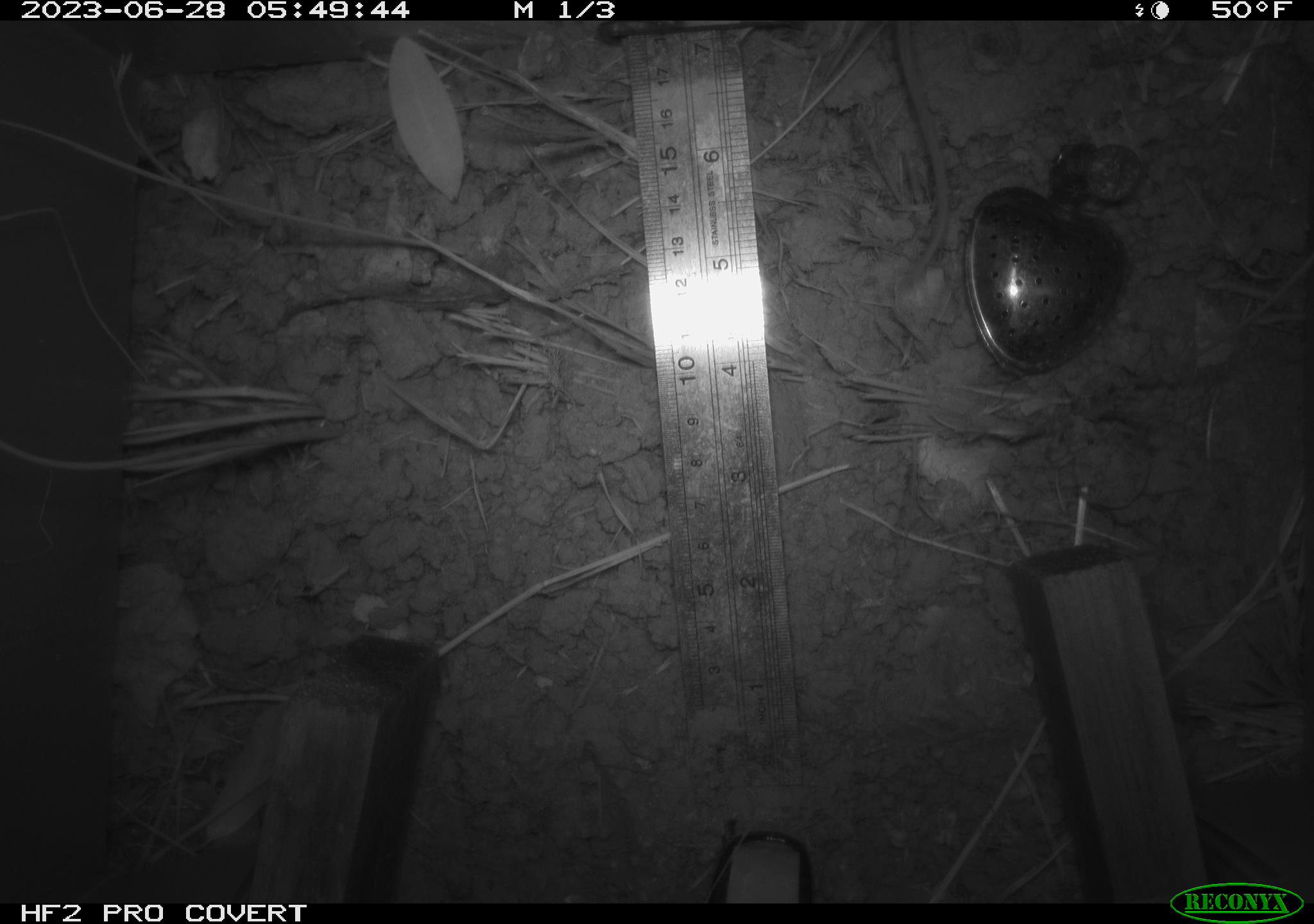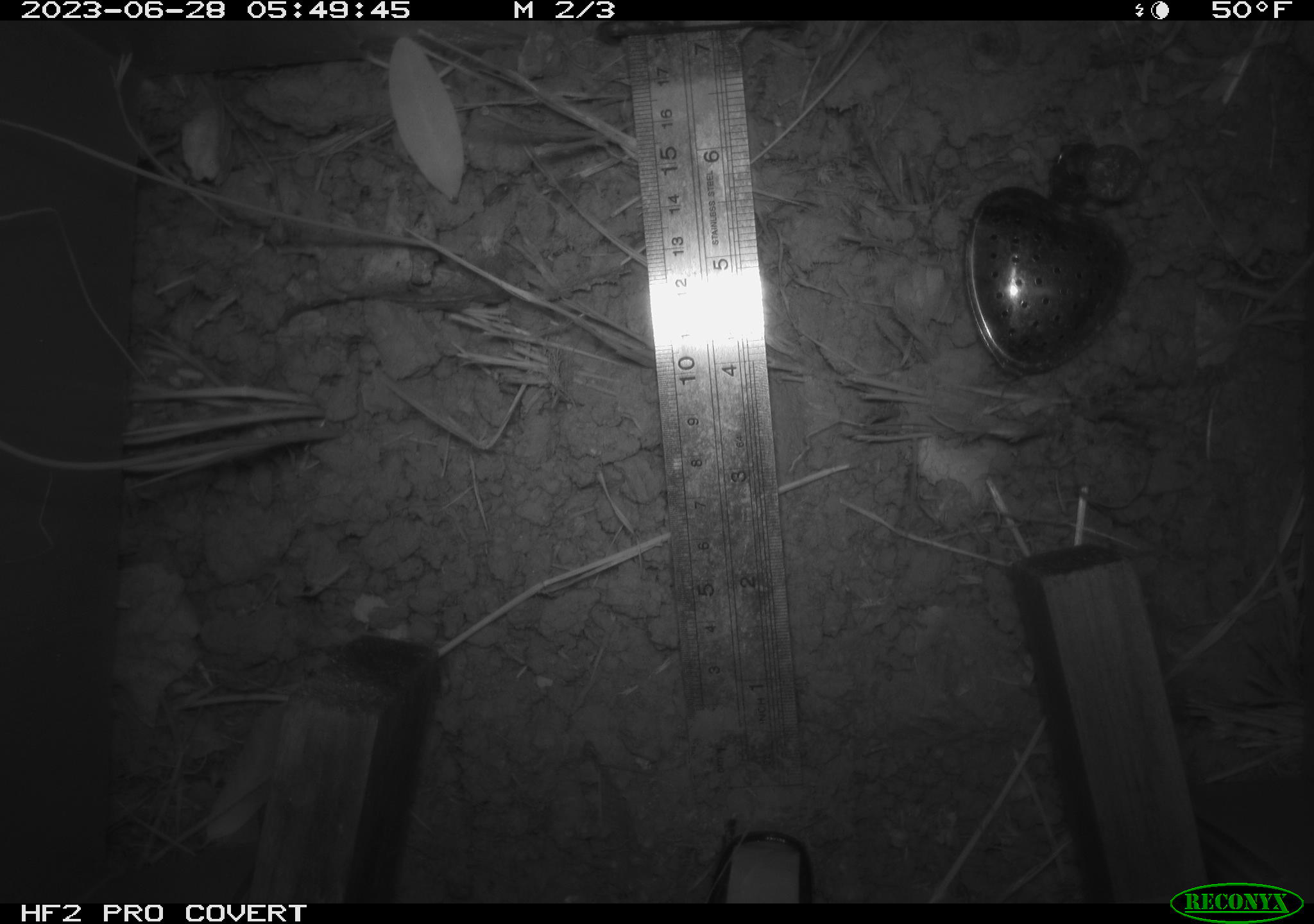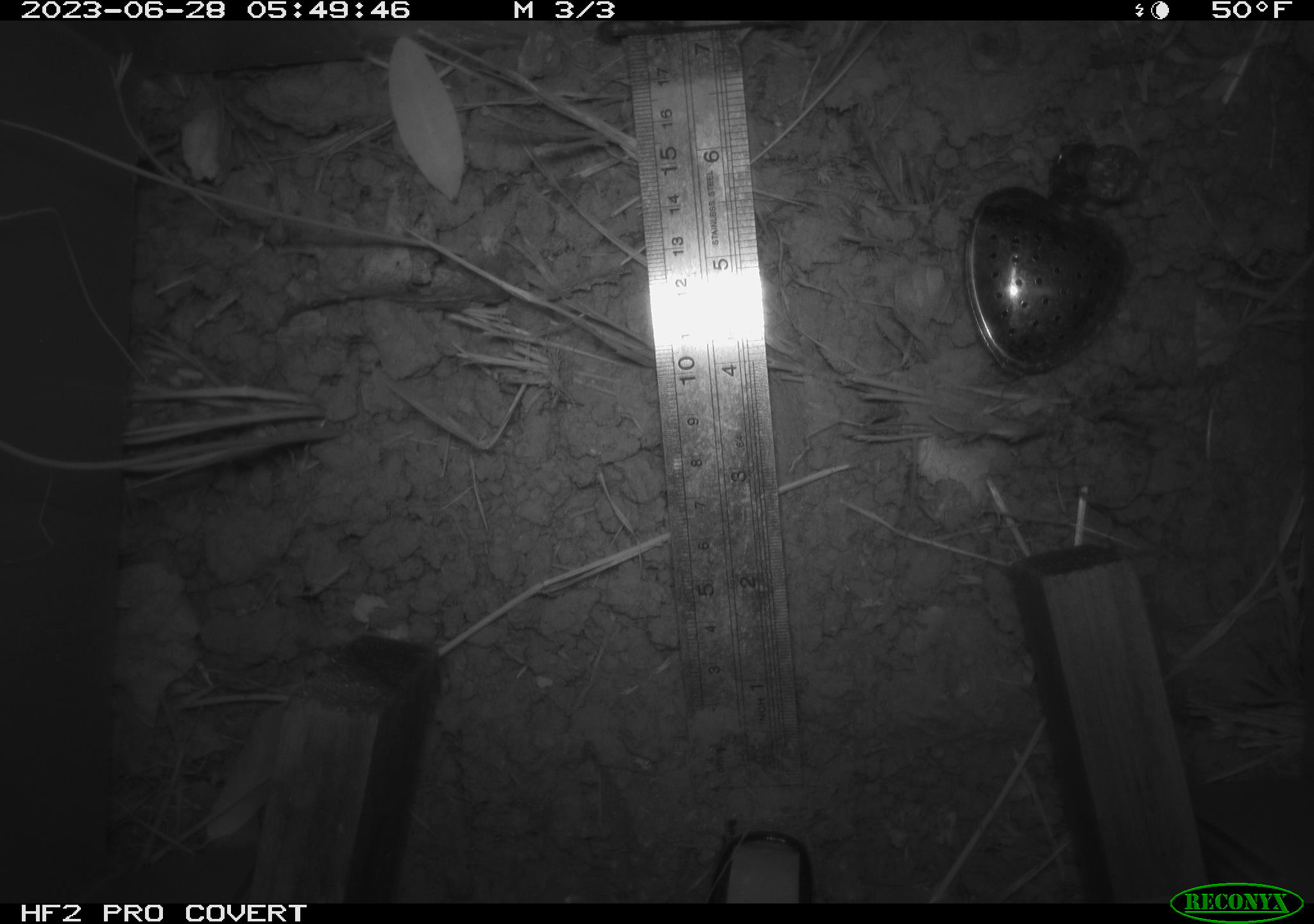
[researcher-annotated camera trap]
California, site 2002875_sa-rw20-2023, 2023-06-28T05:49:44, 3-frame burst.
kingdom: Animalia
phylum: Chordata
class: Mammalia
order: Rodentia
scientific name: Rodentia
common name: rodent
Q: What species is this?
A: Rodent (Rodentia).